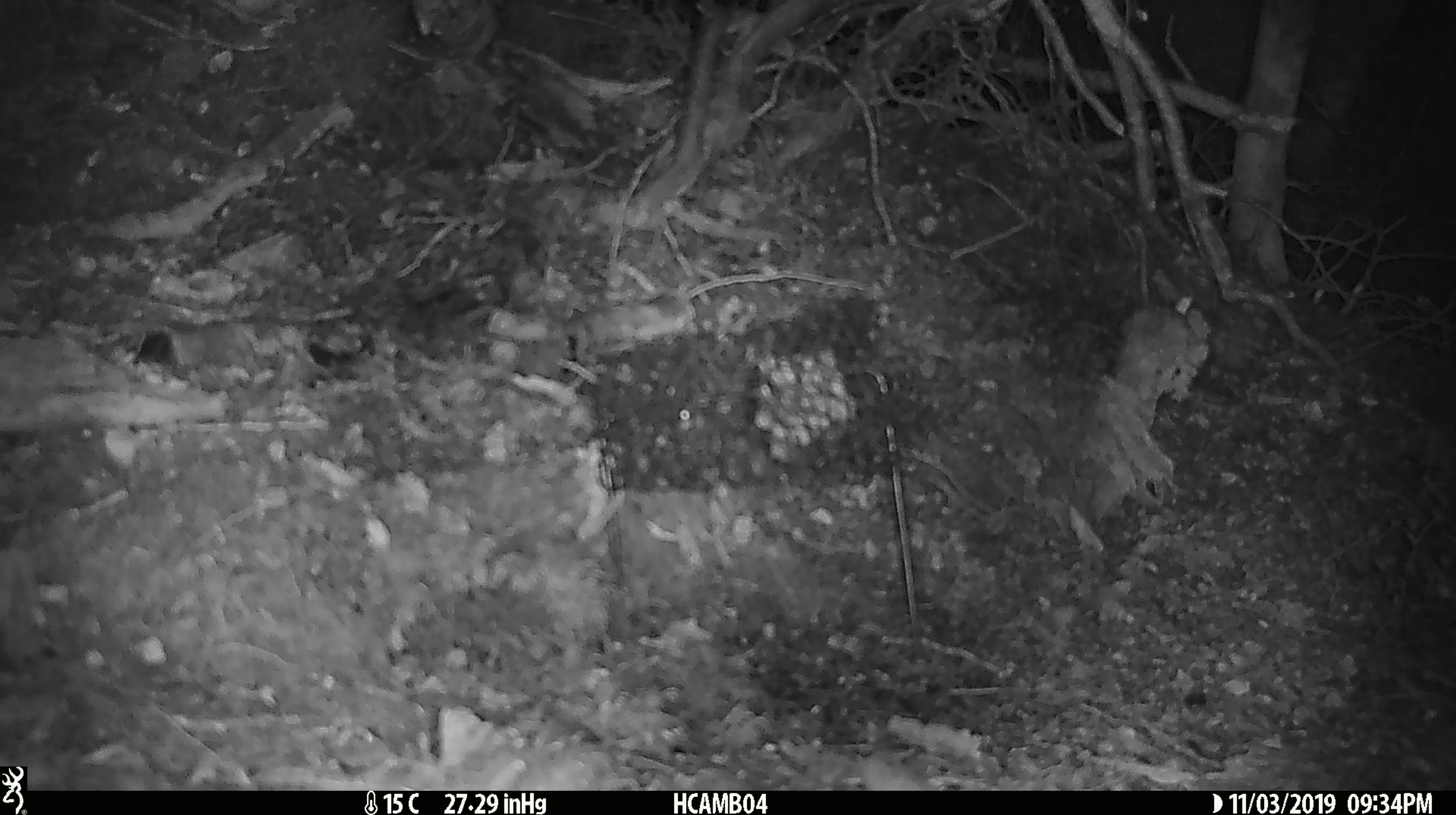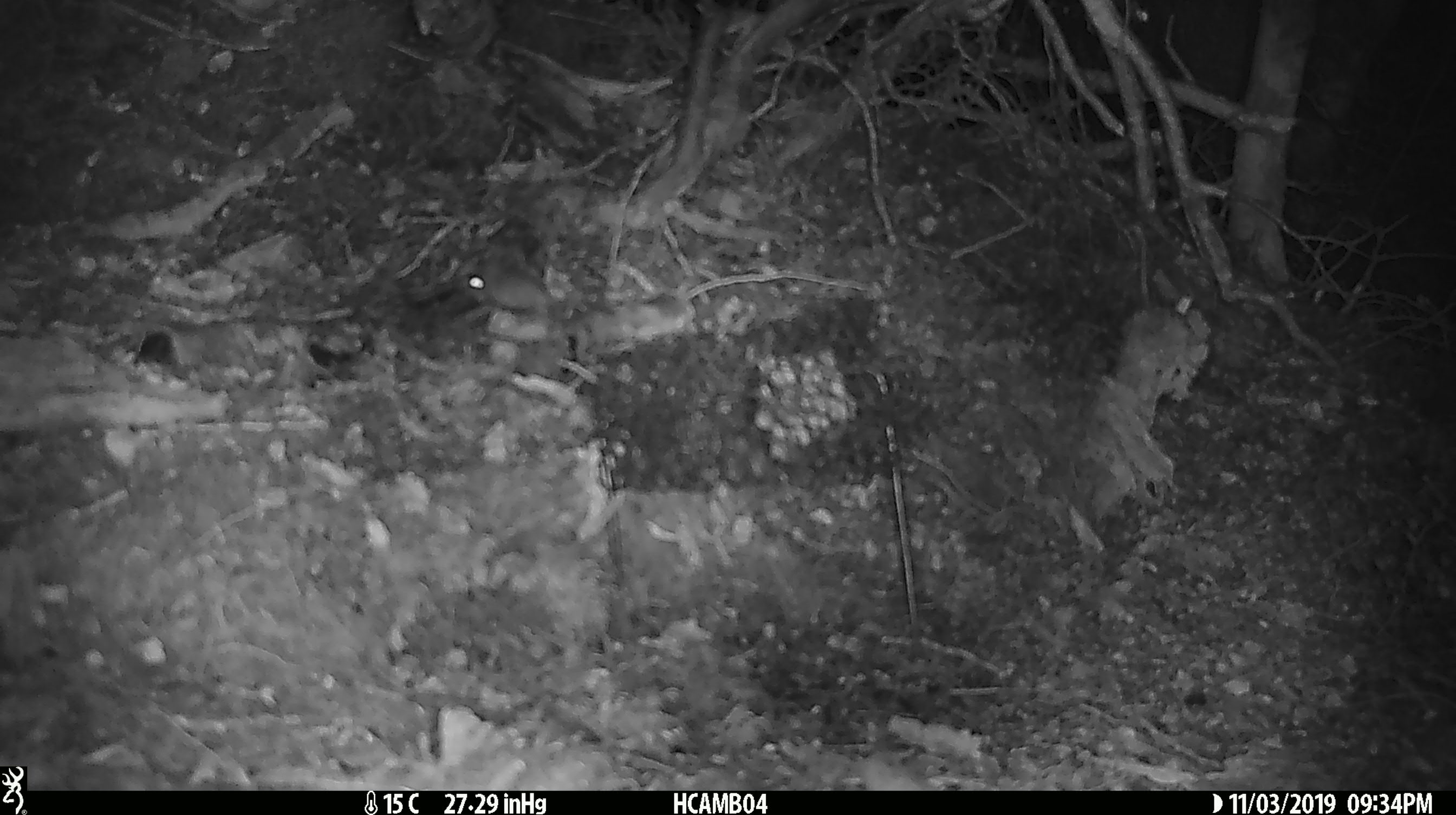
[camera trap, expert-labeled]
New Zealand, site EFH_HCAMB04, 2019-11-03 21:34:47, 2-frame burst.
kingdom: Animalia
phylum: Chordata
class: Mammalia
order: Rodentia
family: Muridae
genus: Mus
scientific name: Mus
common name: mouse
Mouse (Mus).